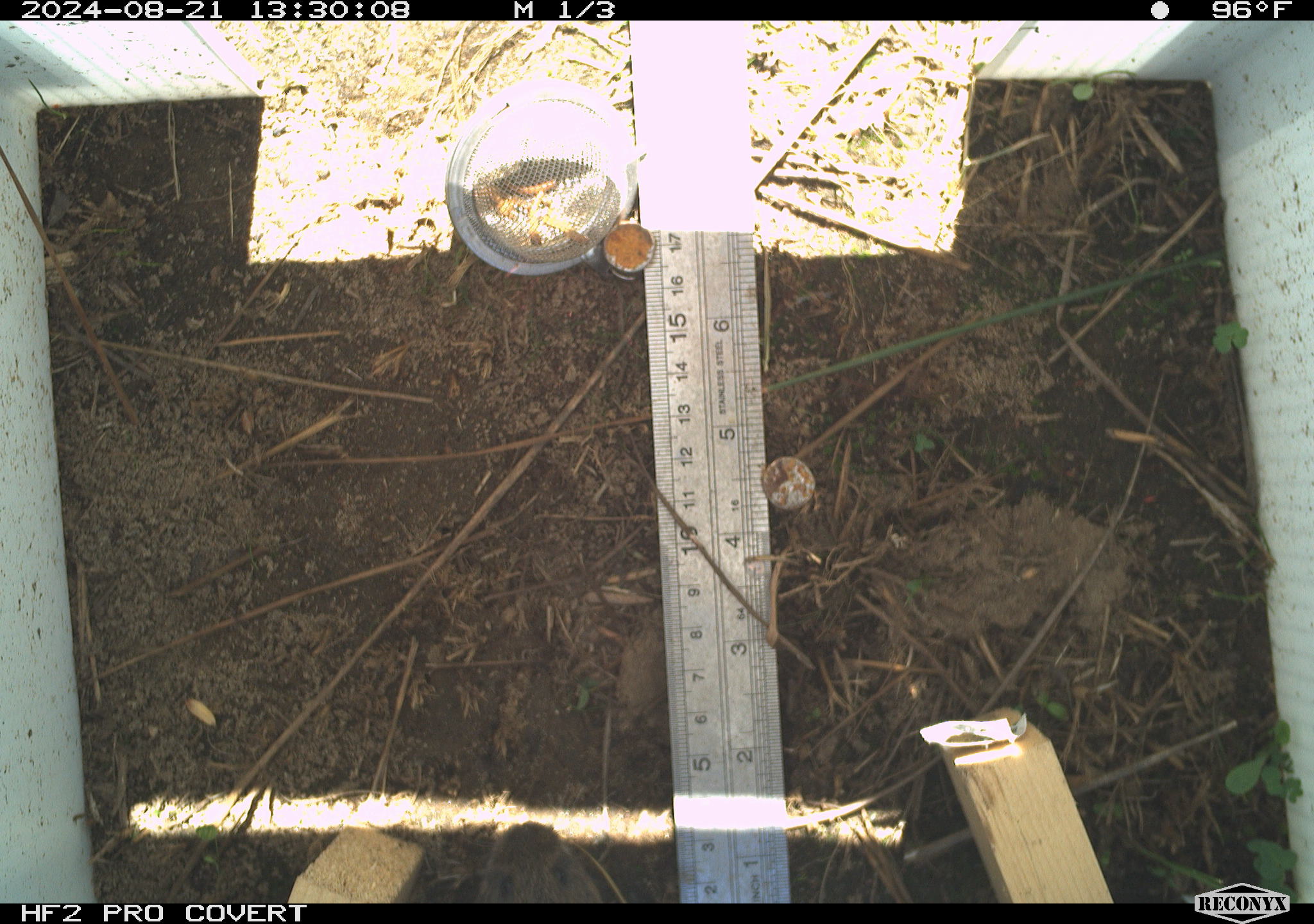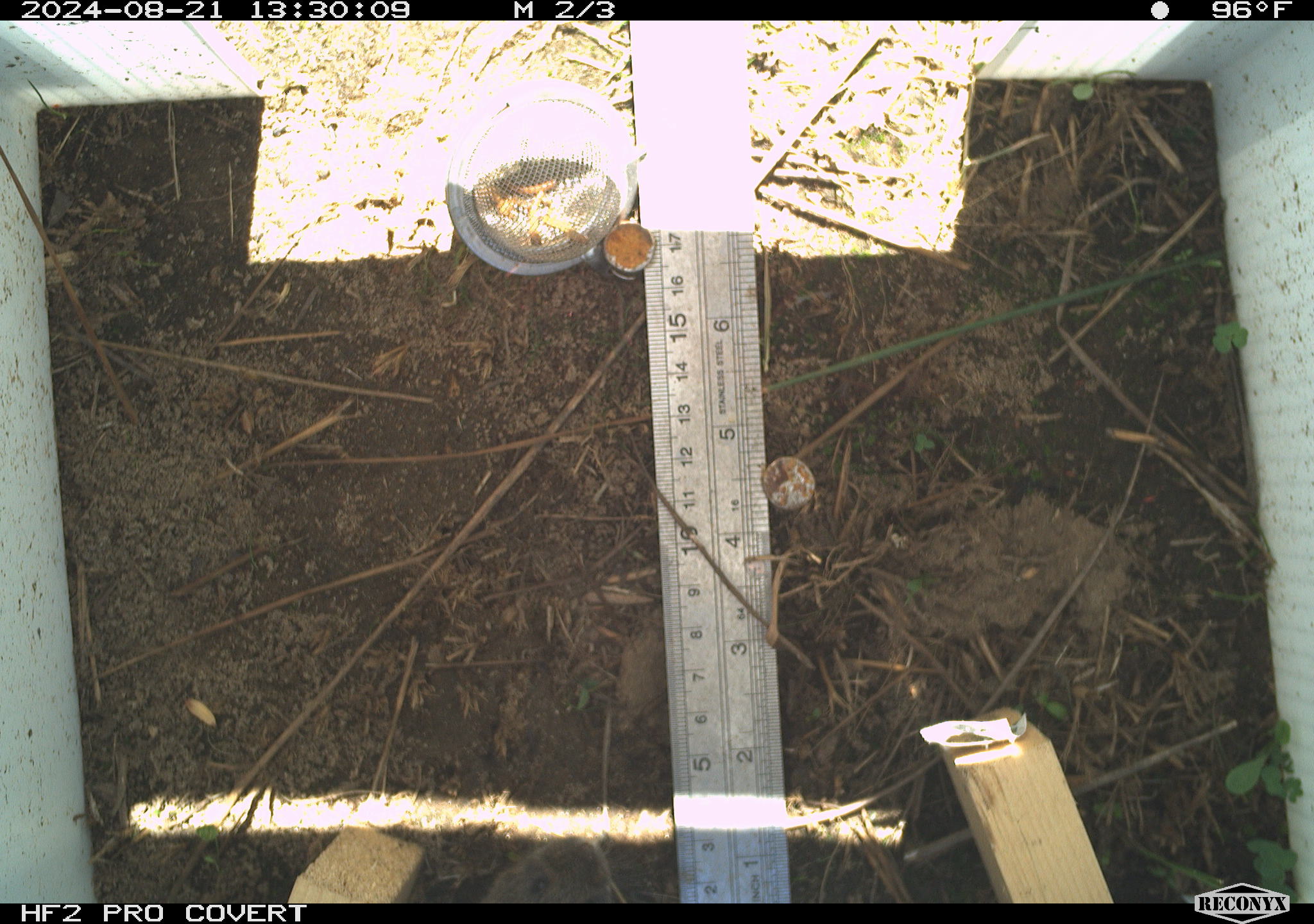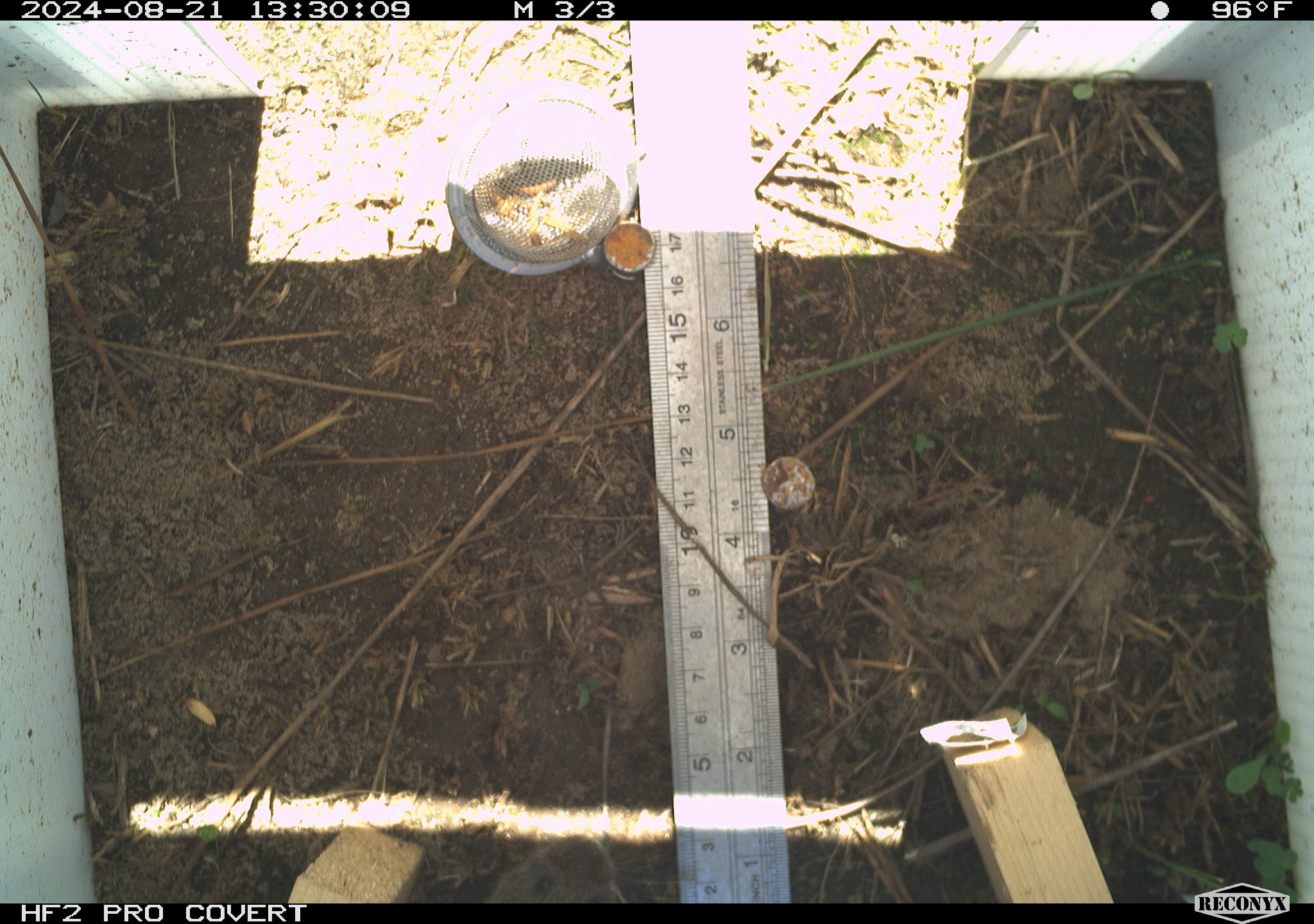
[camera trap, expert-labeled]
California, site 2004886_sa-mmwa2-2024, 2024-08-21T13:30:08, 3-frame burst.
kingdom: Animalia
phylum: Chordata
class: Mammalia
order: Rodentia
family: Cricetidae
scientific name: Arvicolinae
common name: voles, lemmings, and muskrats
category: arvicolinae subfamily